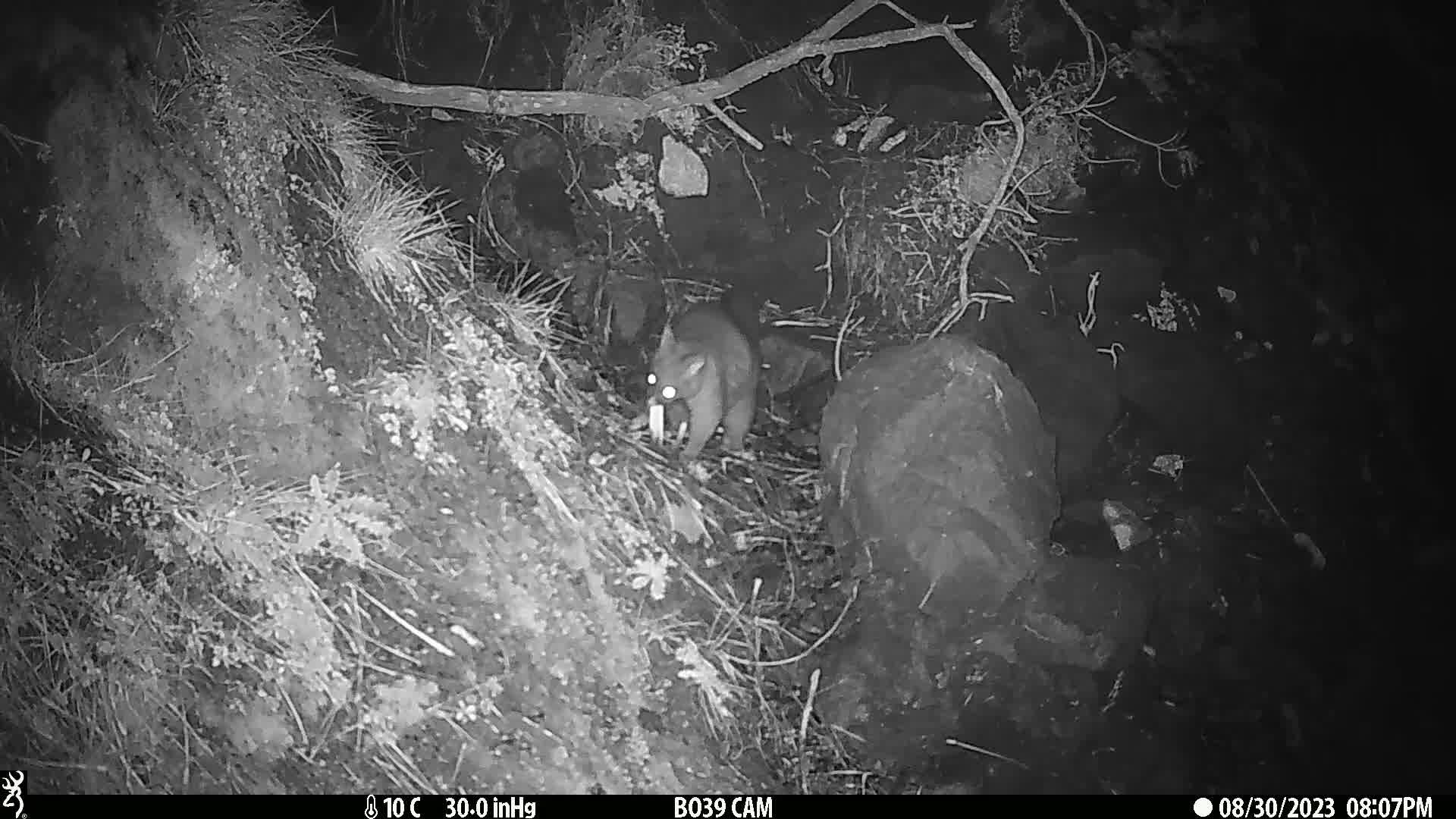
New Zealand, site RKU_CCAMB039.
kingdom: Animalia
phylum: Chordata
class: Mammalia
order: Diprotodontia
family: Phalangeridae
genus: Trichosurus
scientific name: Trichosurus vulpecula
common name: common brushtail possum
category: possum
Possum (common brushtail possum) (Trichosurus vulpecula).